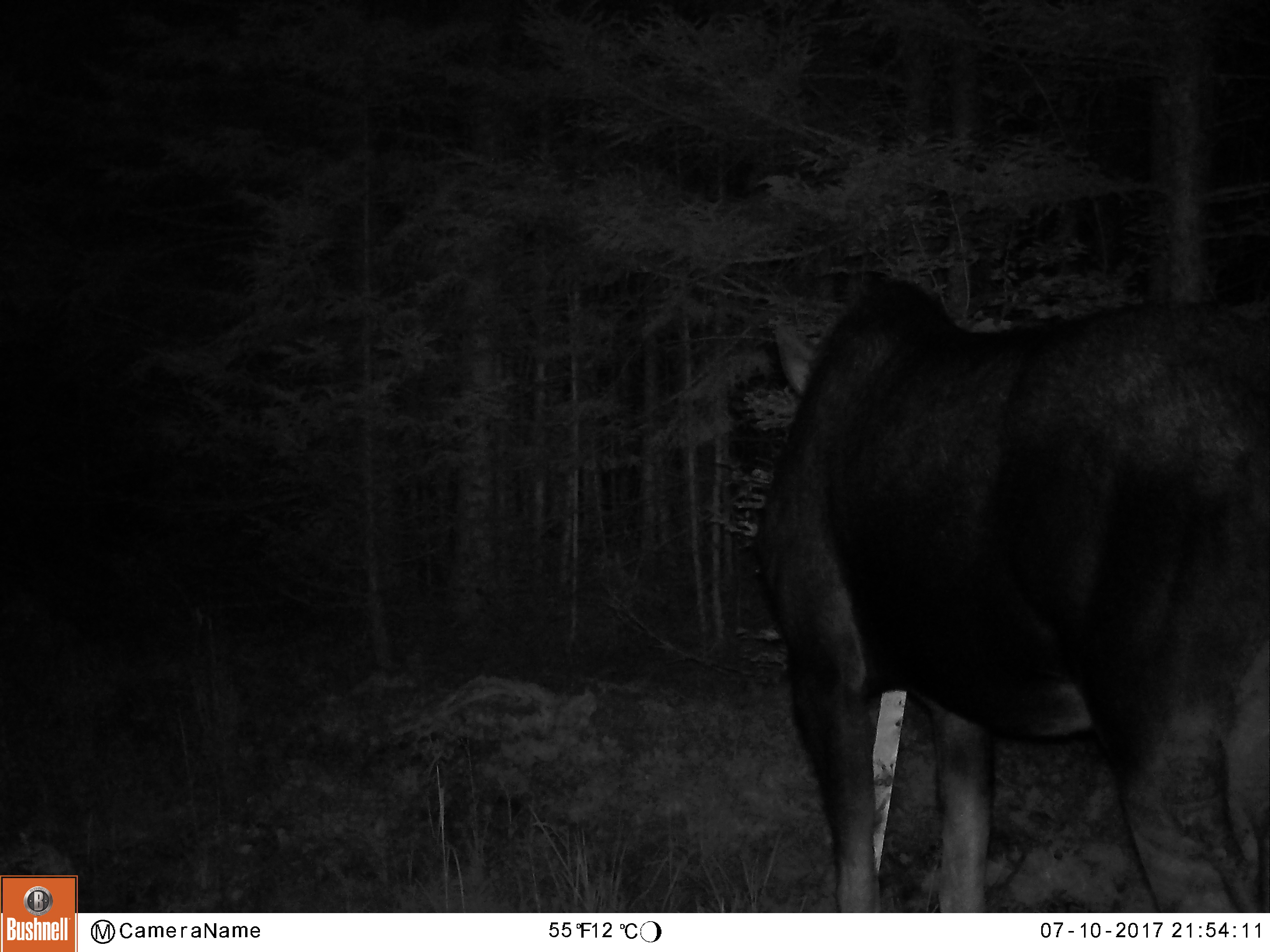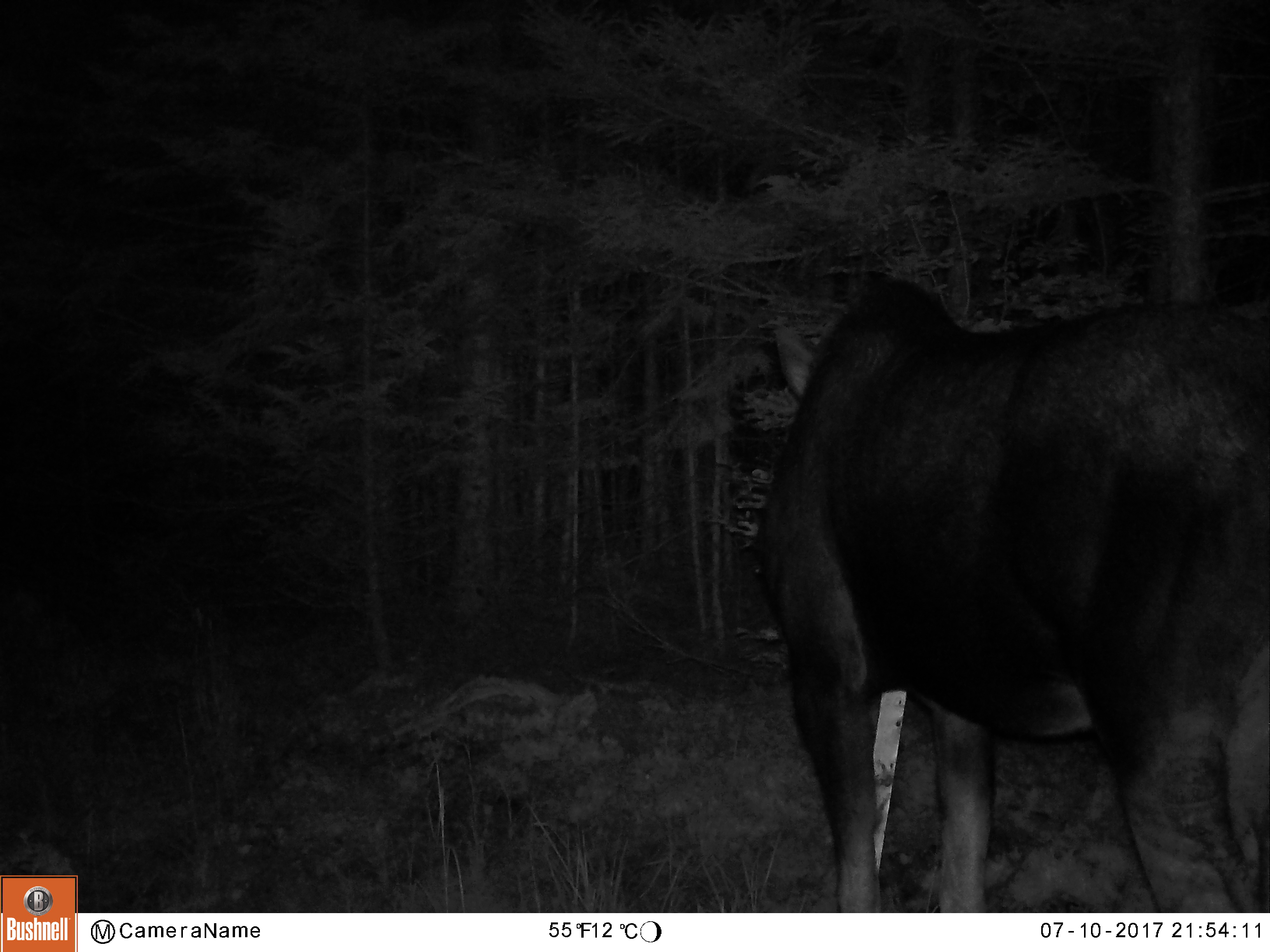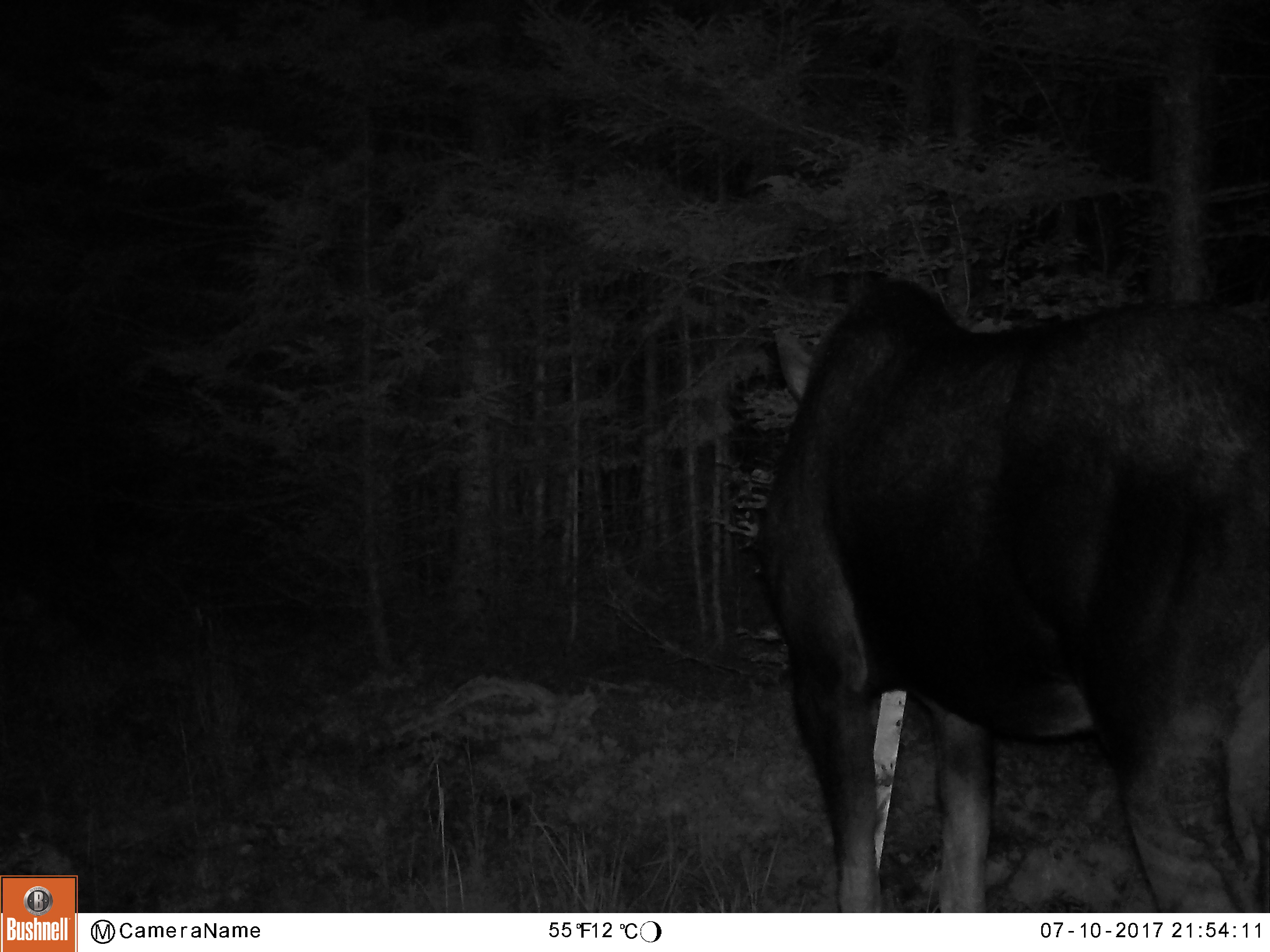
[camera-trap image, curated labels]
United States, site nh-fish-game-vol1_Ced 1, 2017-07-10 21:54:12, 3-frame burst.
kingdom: Animalia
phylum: Chordata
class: Mammalia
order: Artiodactyla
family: Cervidae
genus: Alces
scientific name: Alces alces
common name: moose